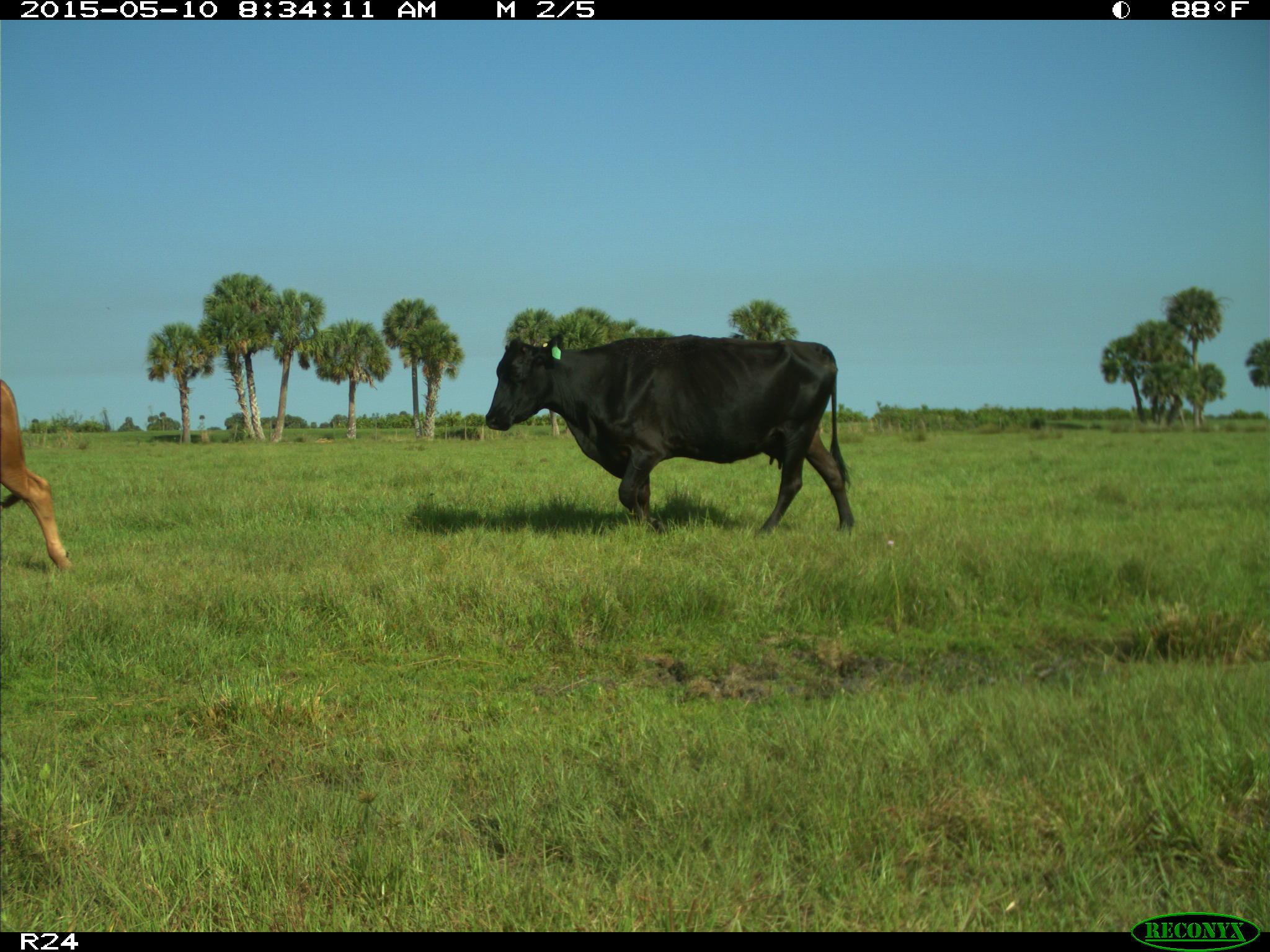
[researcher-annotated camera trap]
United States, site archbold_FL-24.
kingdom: Animalia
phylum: Chordata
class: Mammalia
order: Artiodactyla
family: Bovidae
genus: Bos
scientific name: Bos taurus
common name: domestic cow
Bos taurus (domestic cow).